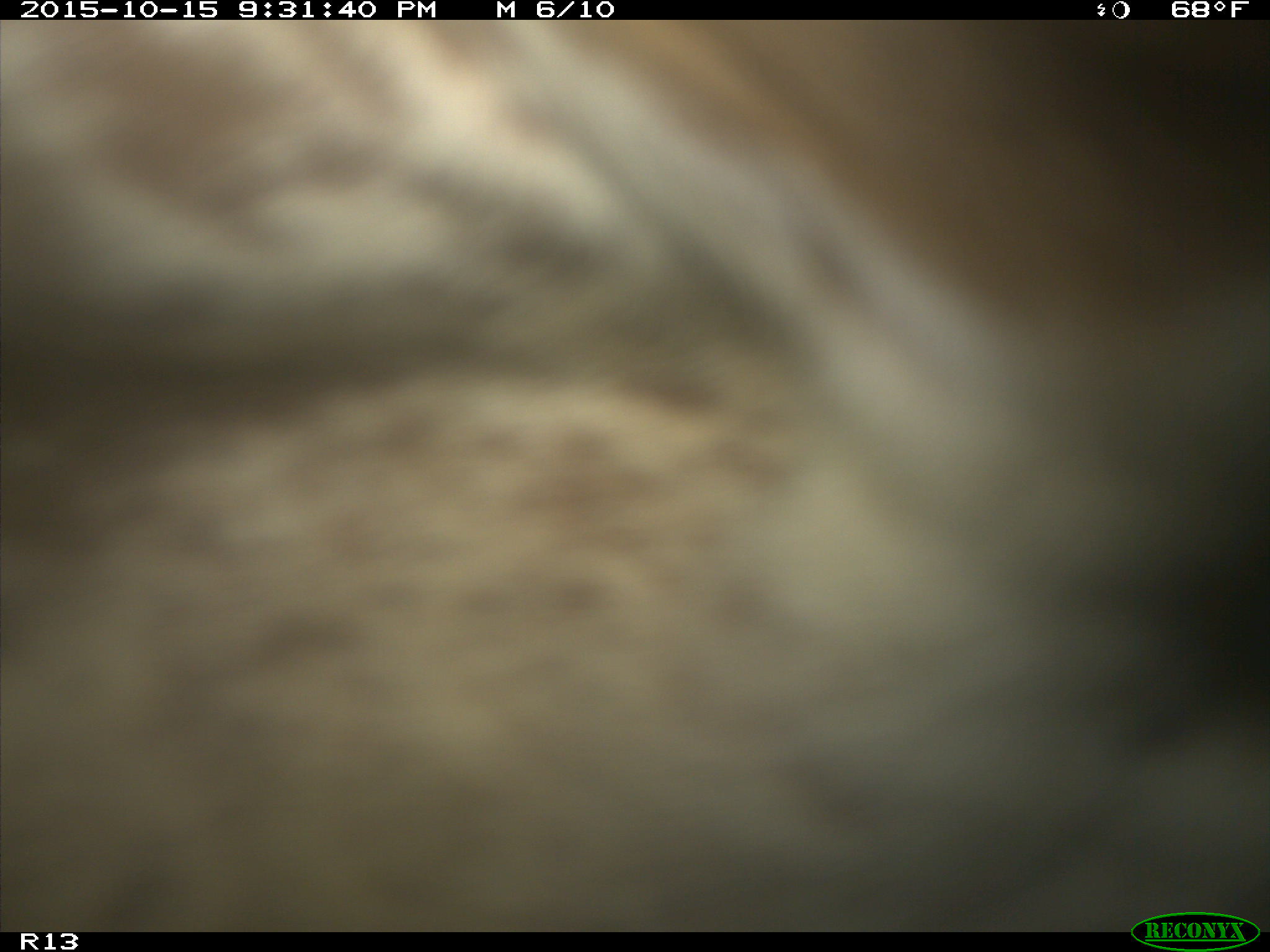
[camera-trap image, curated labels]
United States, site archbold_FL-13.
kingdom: Animalia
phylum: Chordata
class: Mammalia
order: Artiodactyla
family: Bovidae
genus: Bos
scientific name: Bos taurus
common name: domestic cow